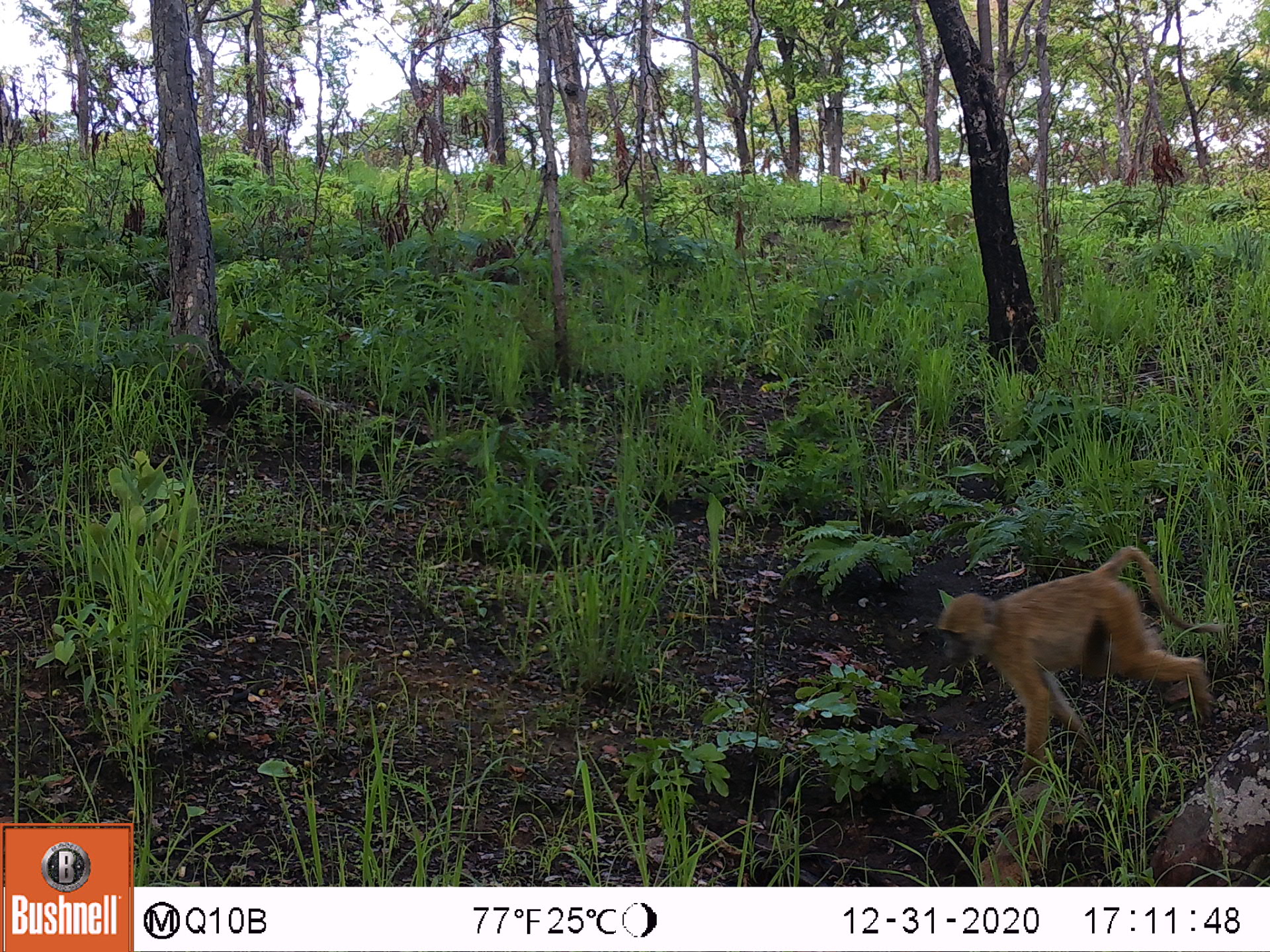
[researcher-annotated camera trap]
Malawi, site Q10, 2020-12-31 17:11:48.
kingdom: Animalia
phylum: Chordata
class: Mammalia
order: Primates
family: Cercopithecidae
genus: Papio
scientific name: Papio cynocephalus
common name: yellow baboon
Yellow baboon (Papio cynocephalus), count 1.